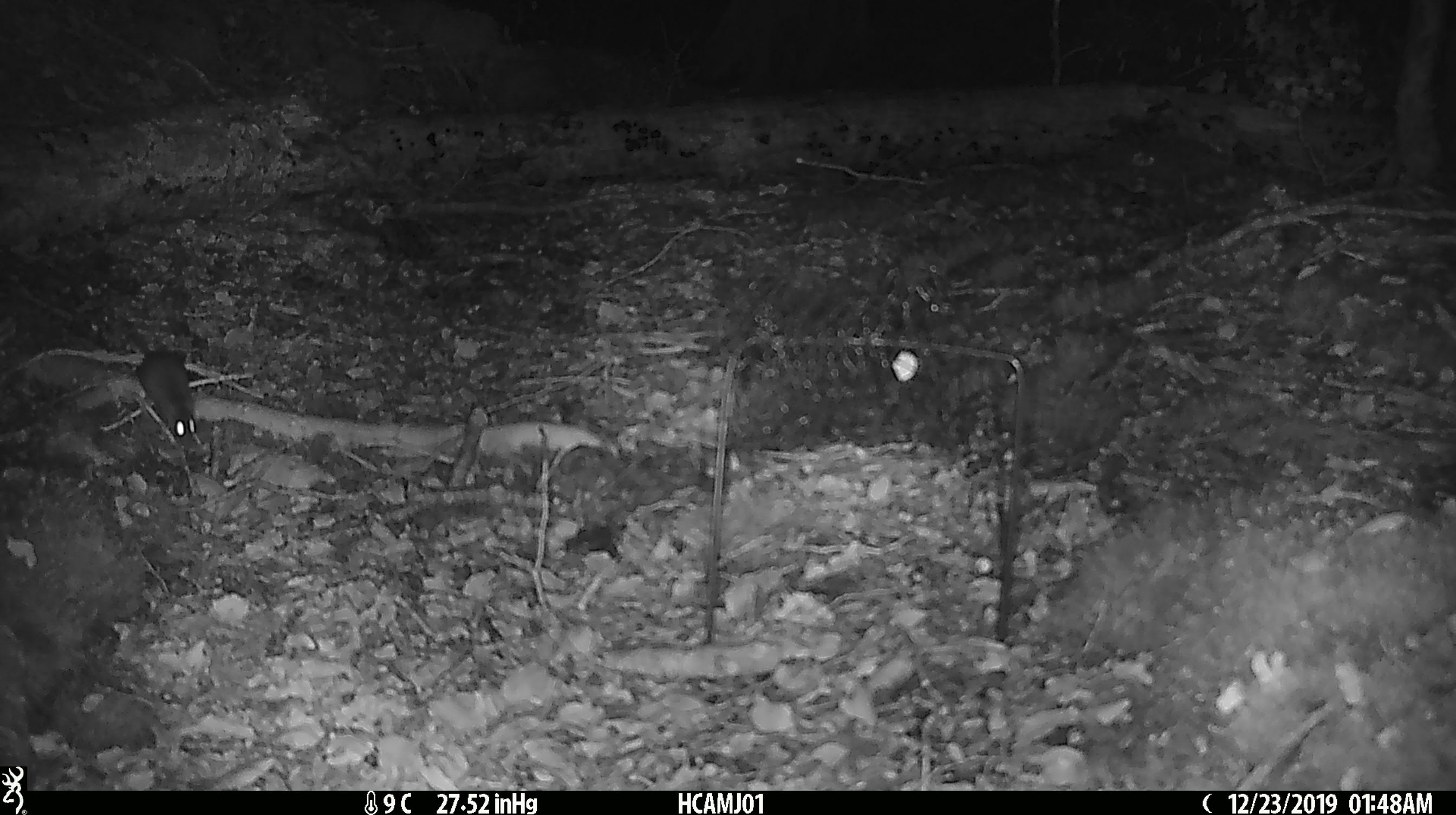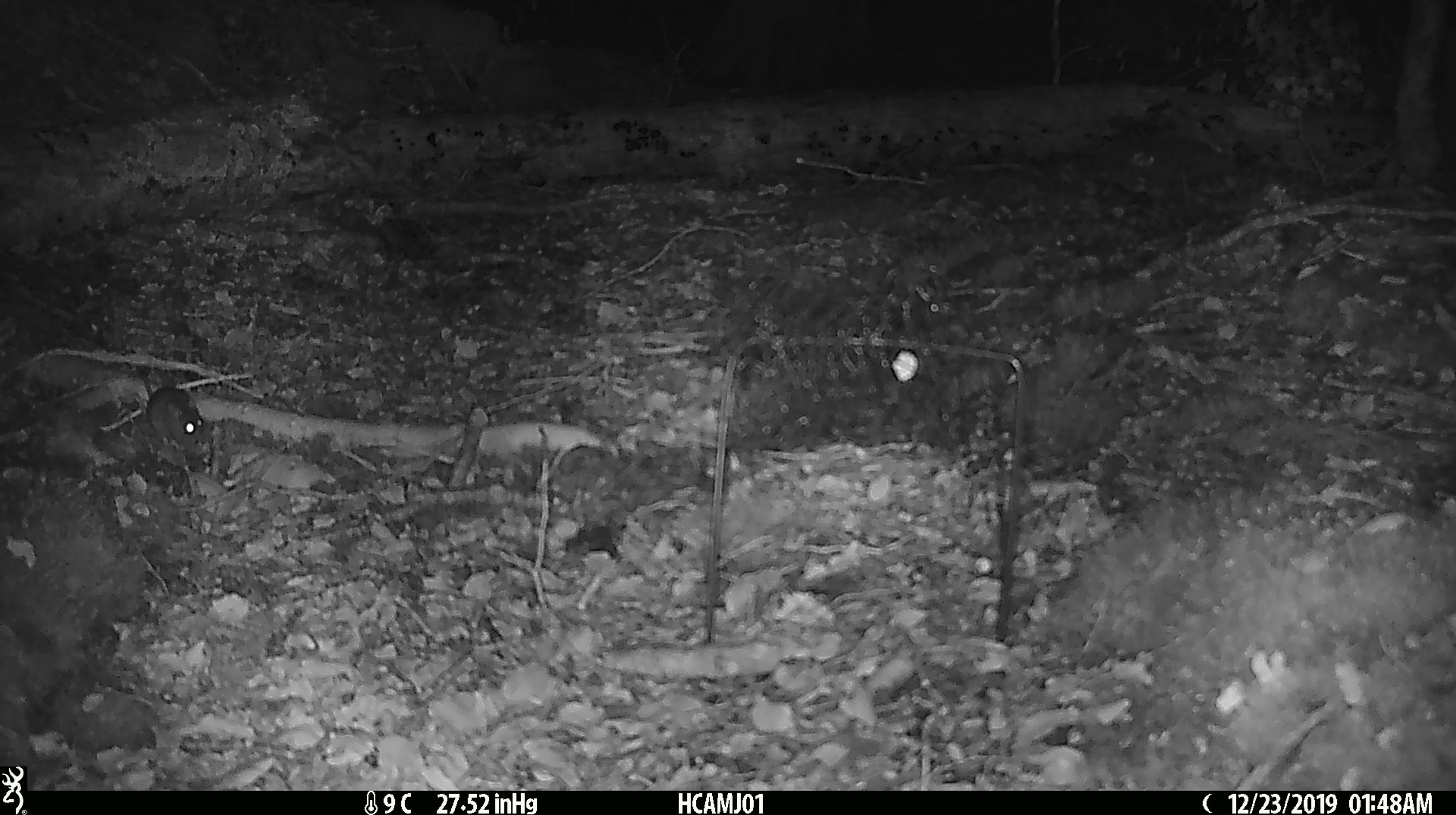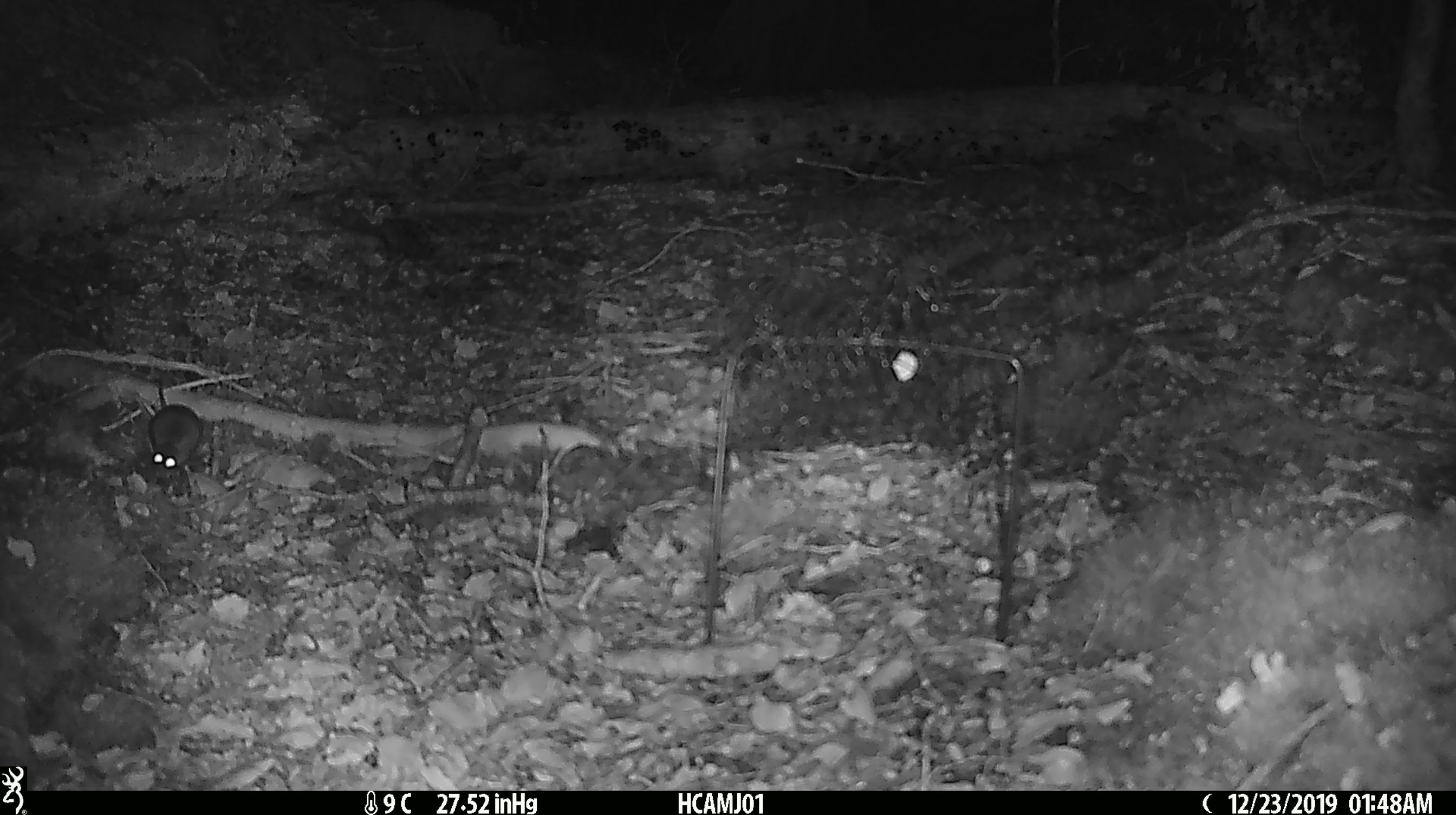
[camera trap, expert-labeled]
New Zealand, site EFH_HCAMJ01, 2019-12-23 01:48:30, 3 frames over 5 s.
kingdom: Animalia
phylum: Chordata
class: Mammalia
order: Rodentia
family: Muridae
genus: Mus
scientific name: Mus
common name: mouse